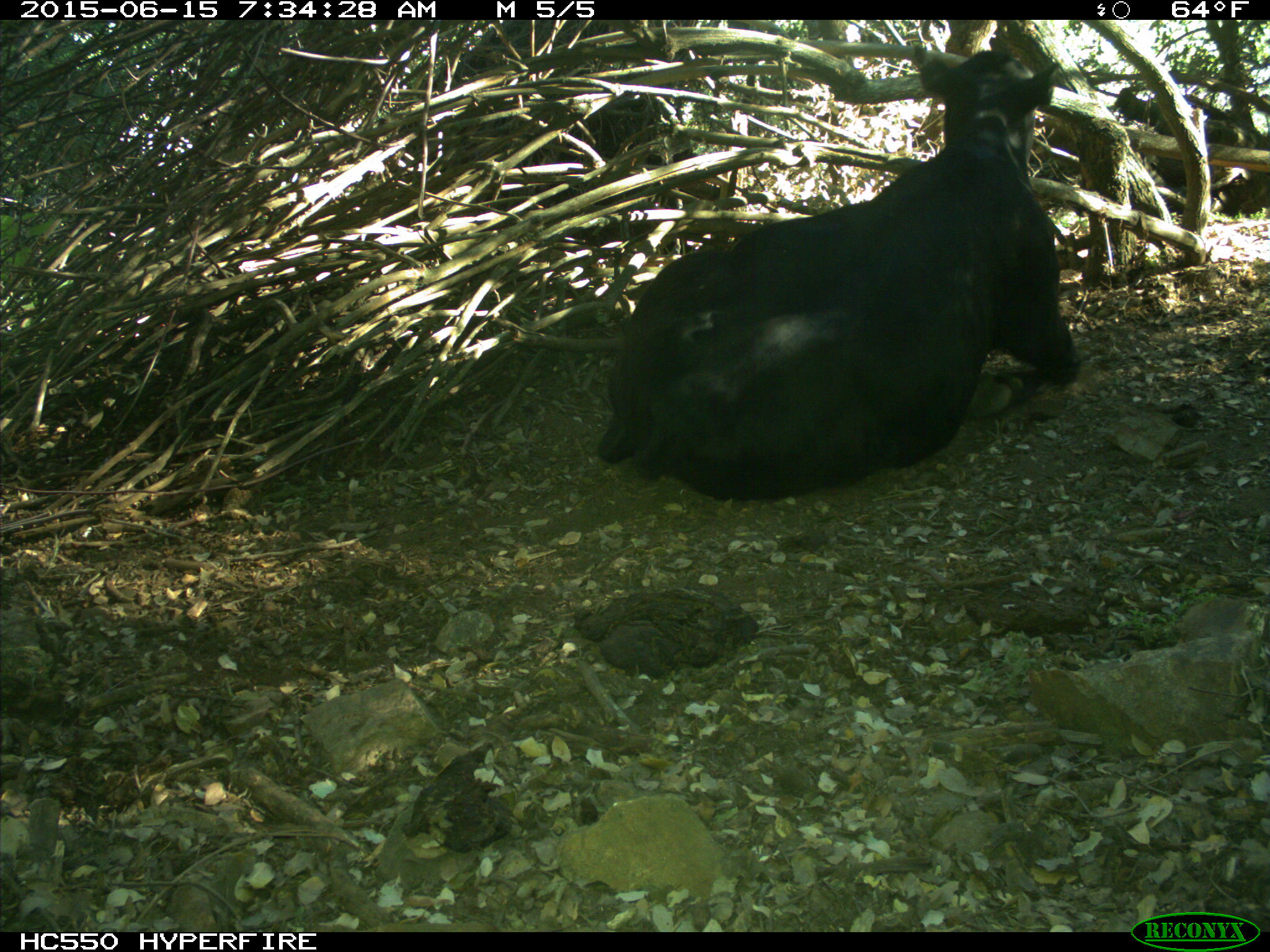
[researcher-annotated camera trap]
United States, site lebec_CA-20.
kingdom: Animalia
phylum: Chordata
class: Mammalia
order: Artiodactyla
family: Bovidae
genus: Bos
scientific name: Bos taurus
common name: domestic cow